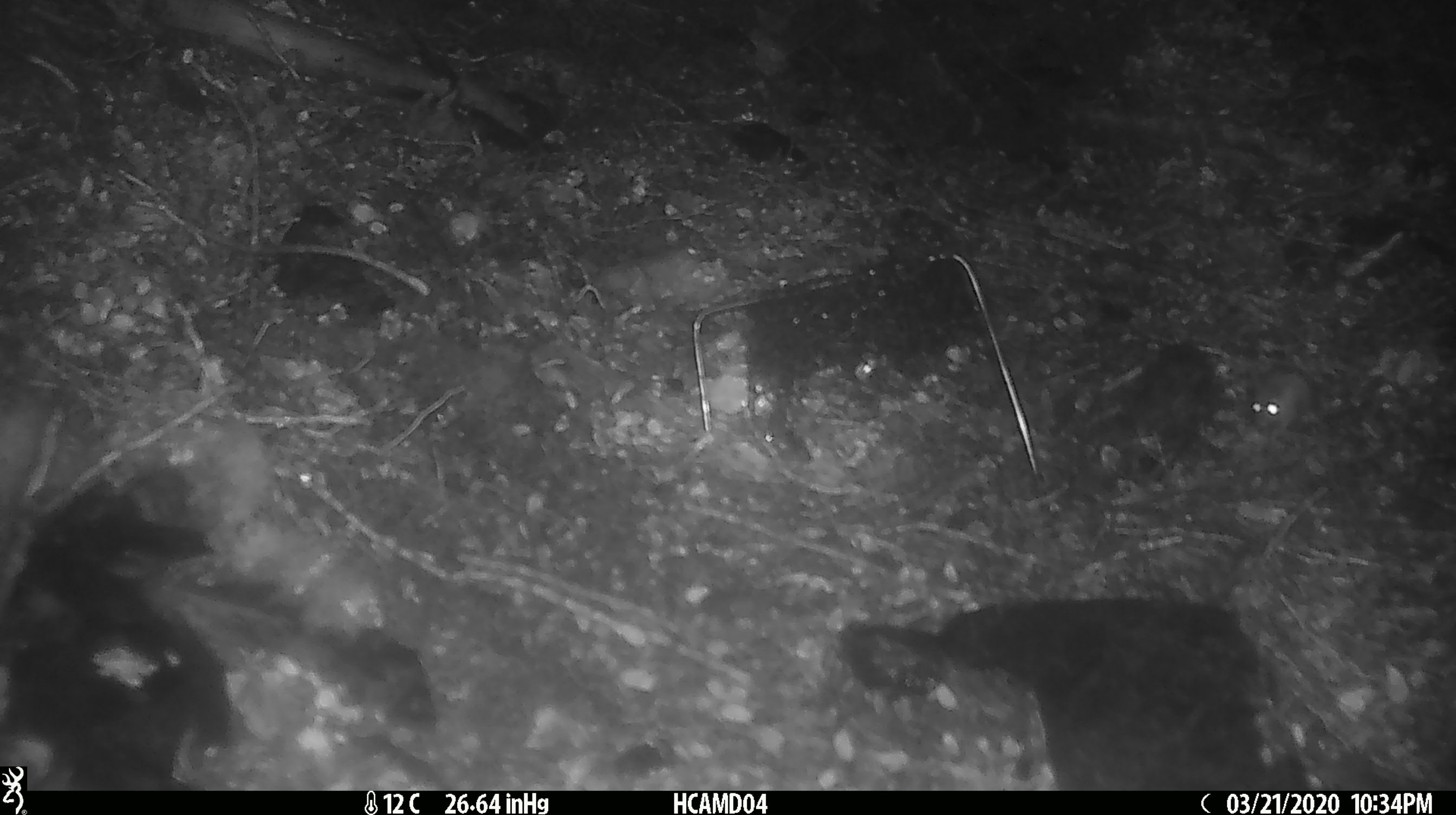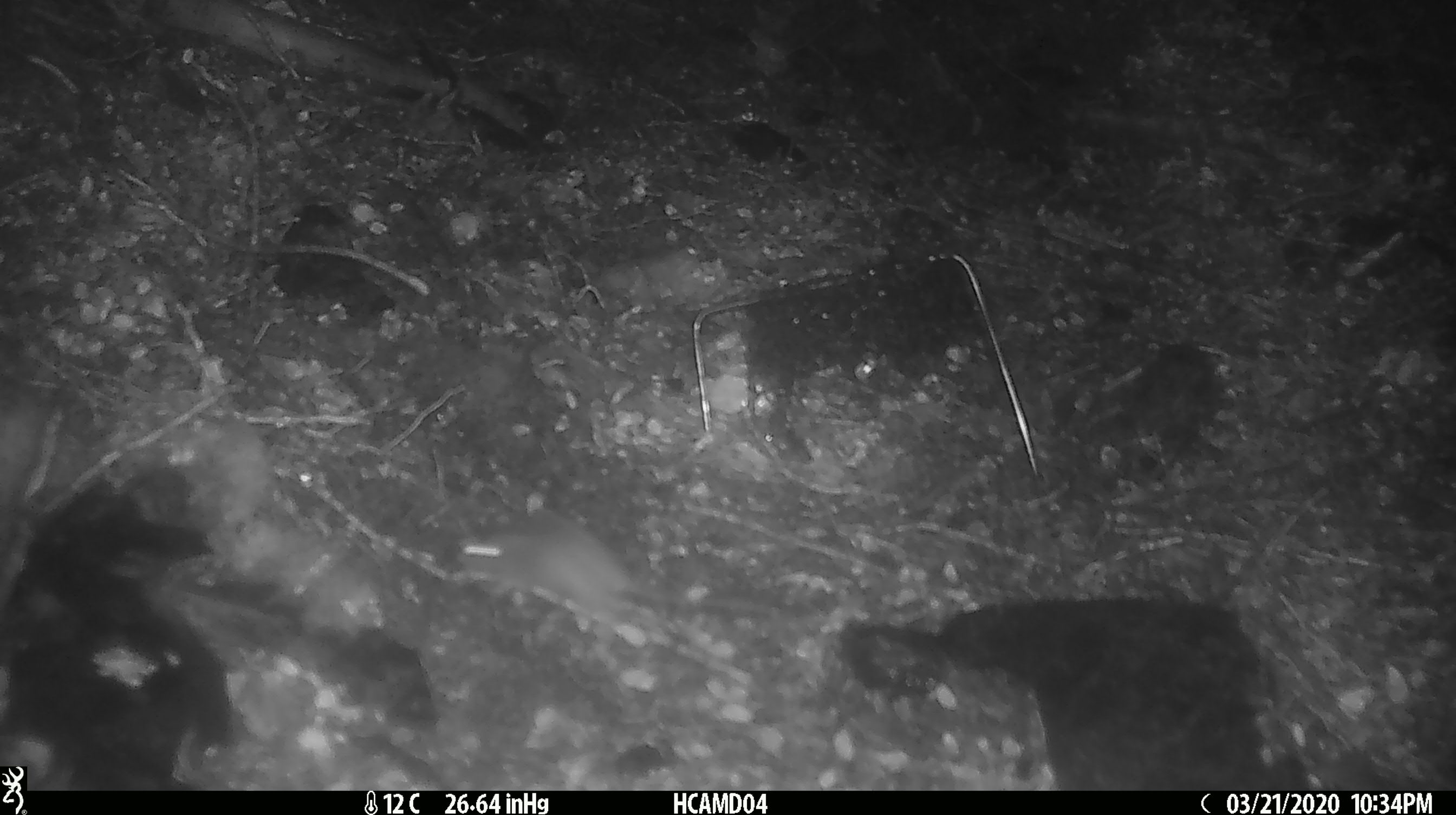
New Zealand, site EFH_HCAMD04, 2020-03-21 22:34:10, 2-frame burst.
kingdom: Animalia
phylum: Chordata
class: Mammalia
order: Rodentia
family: Muridae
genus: Mus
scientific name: Mus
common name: mouse